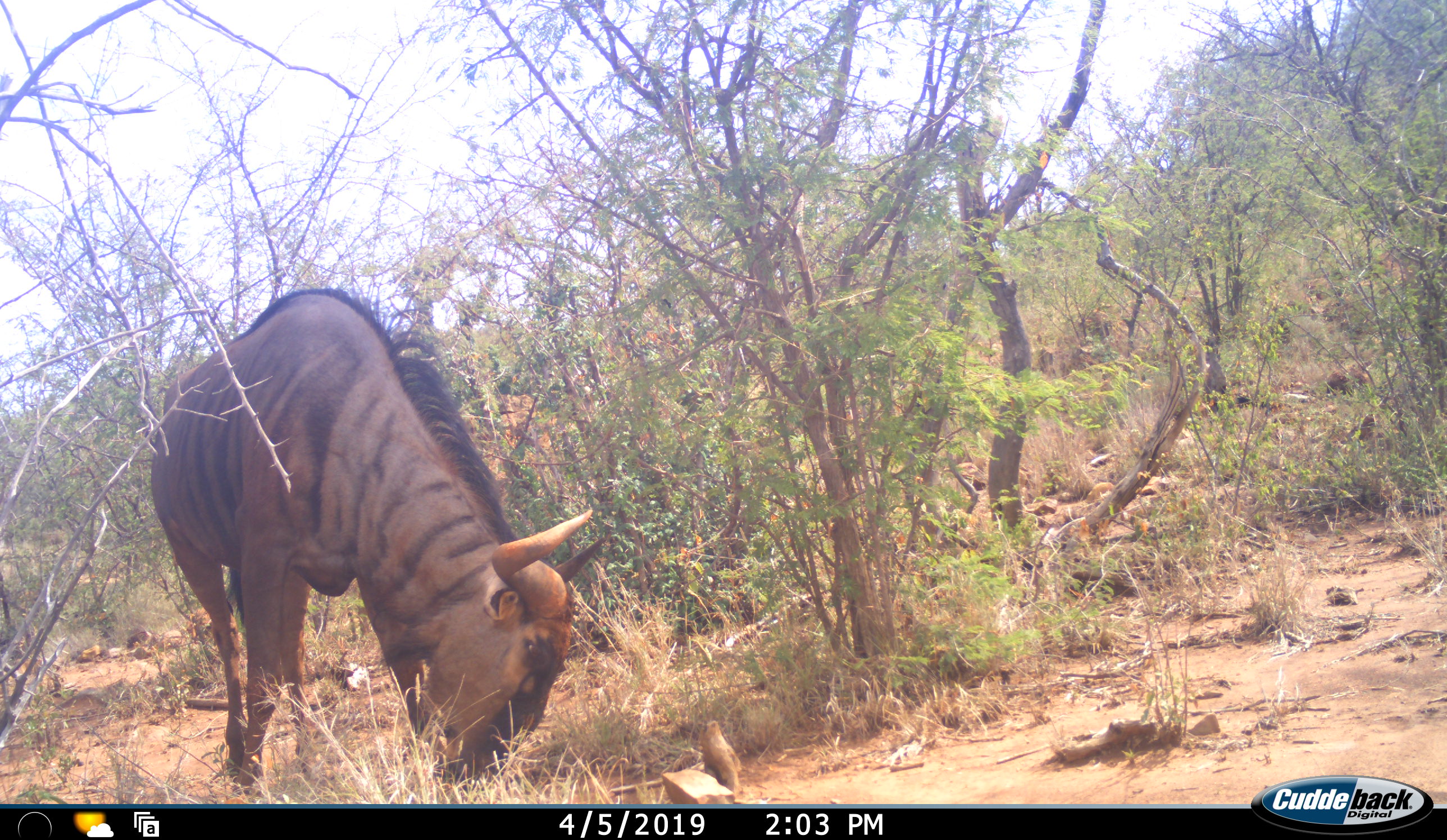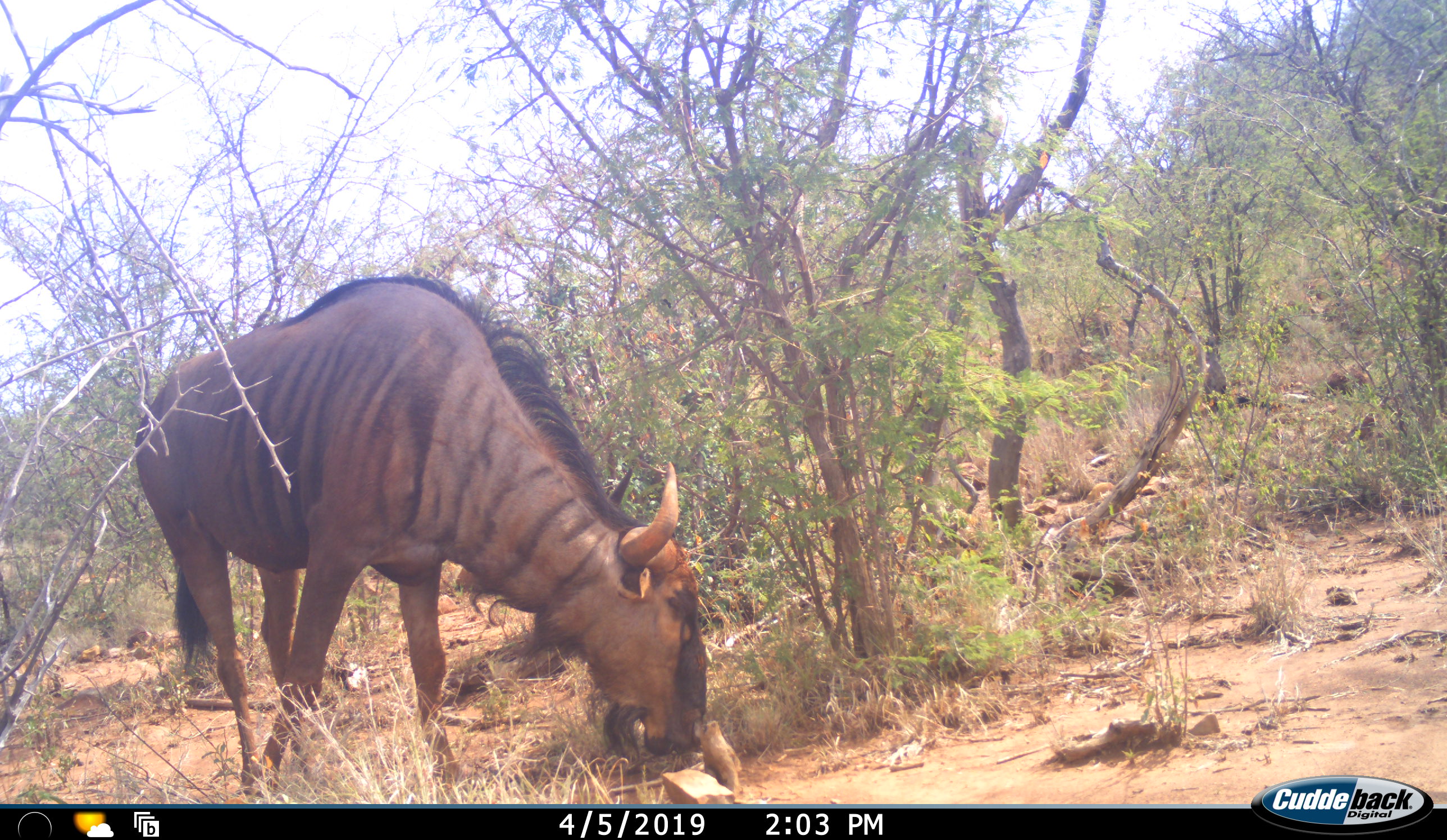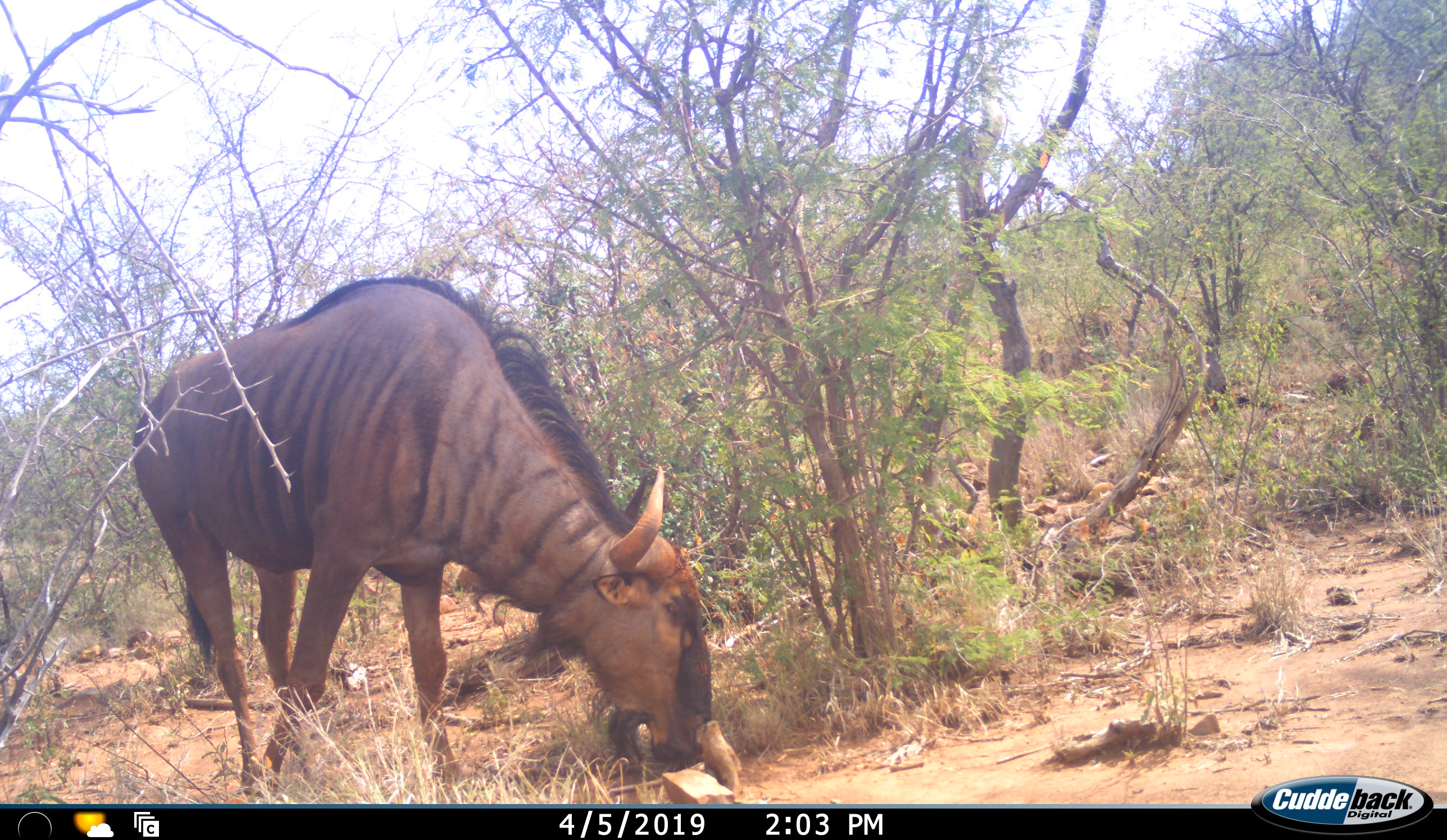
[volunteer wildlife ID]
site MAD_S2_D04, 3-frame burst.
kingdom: Animalia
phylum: Chordata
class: Mammalia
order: Artiodactyla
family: Bovidae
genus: Connochaetes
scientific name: Connochaetes taurinus taurinus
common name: blue wildebeest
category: wildebeestblue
Wildebeestblue (blue wildebeest) (Connochaetes taurinus taurinus), count 1. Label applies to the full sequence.